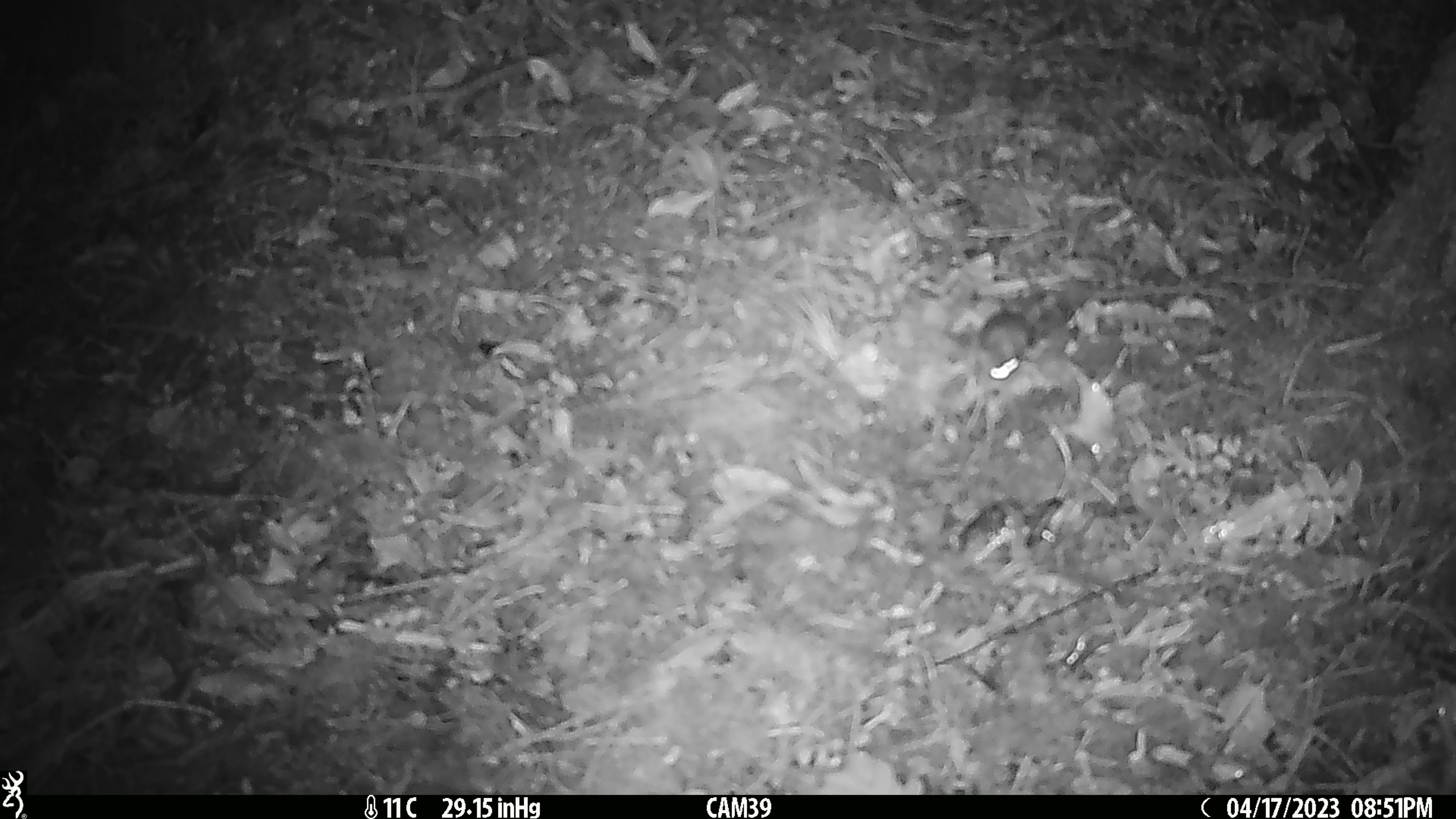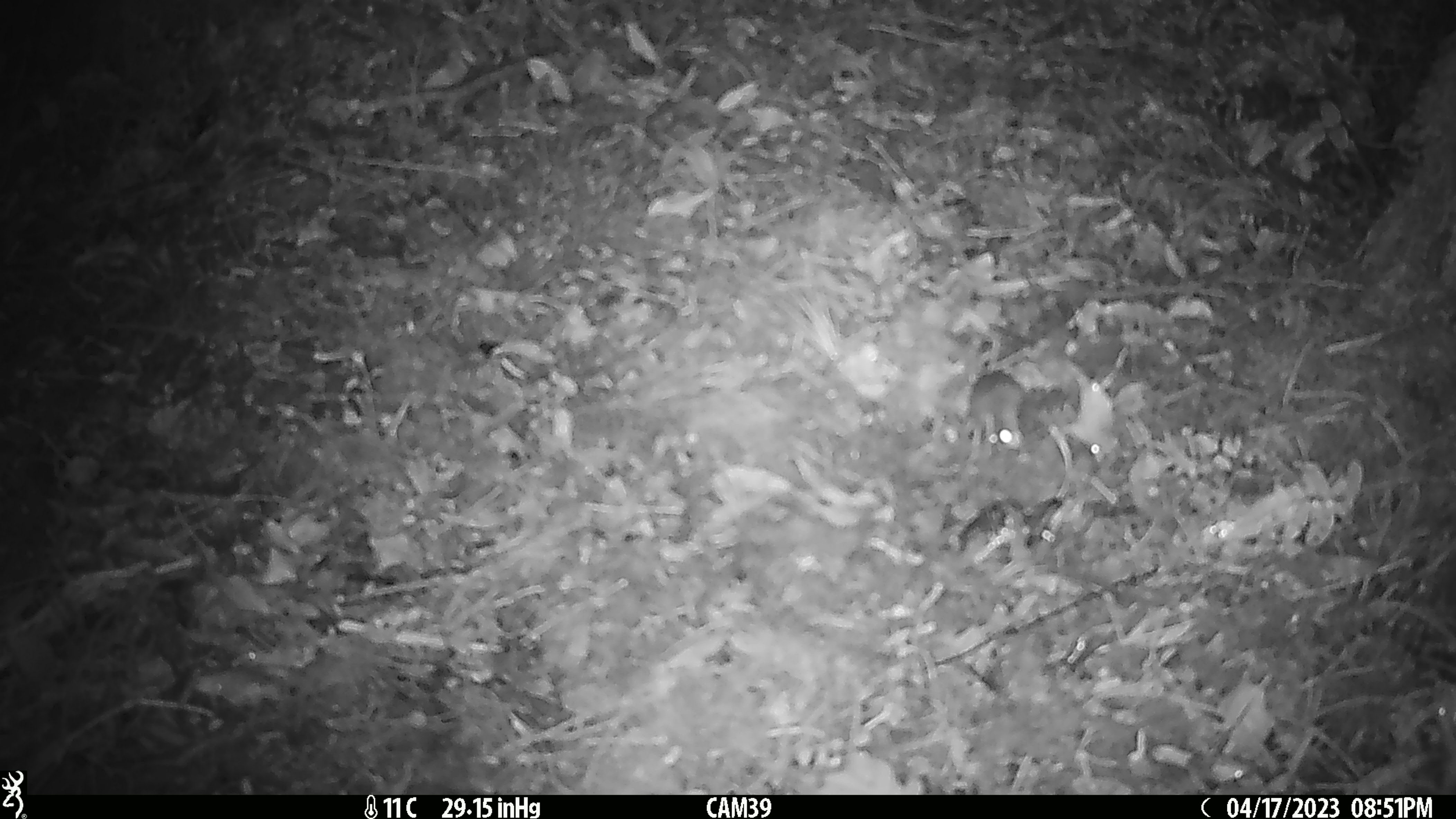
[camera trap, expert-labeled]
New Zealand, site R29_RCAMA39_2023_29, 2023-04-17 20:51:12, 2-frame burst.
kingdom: Animalia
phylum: Chordata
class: Mammalia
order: Rodentia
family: Muridae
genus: Mus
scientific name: Mus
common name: mouse